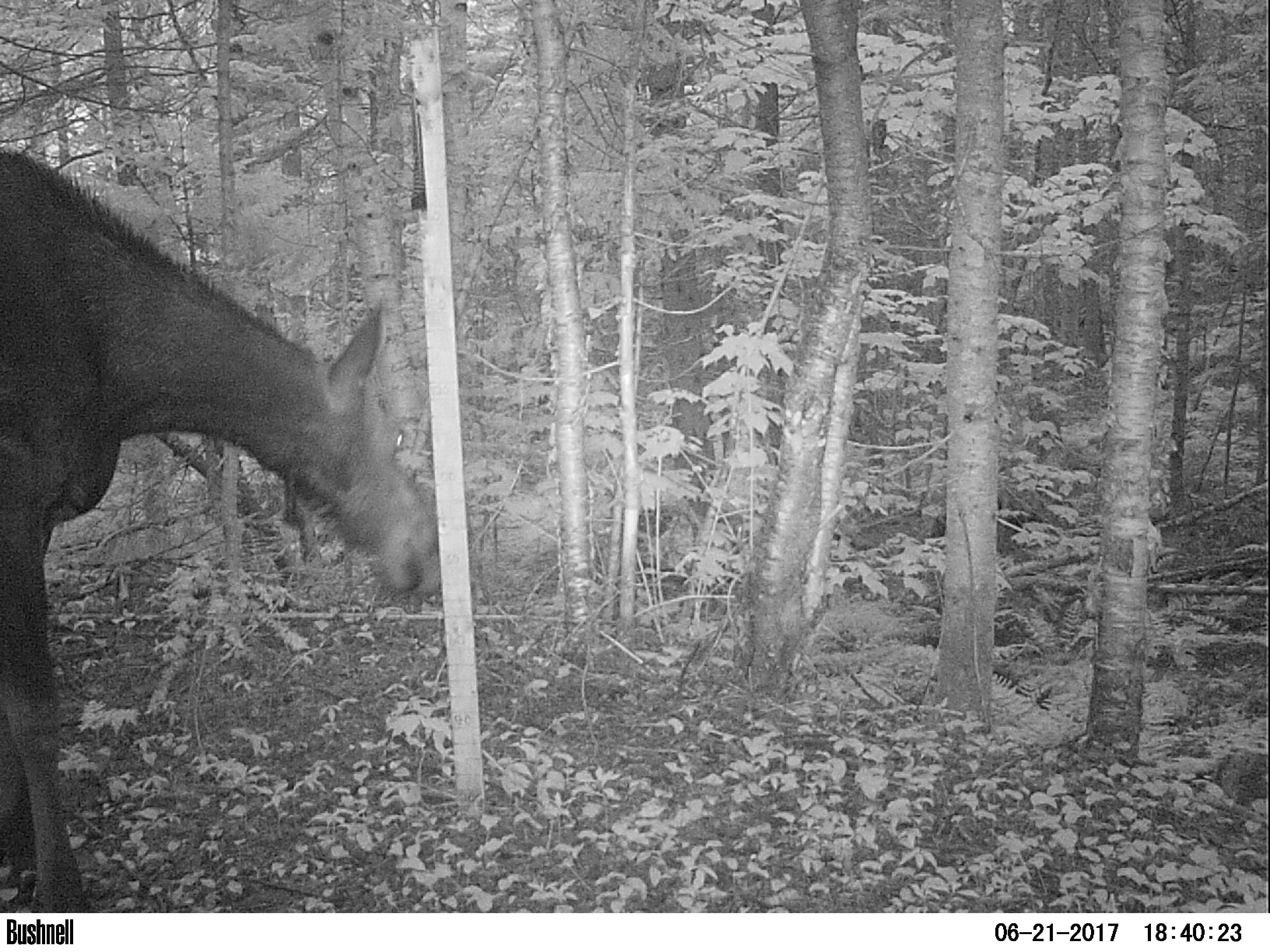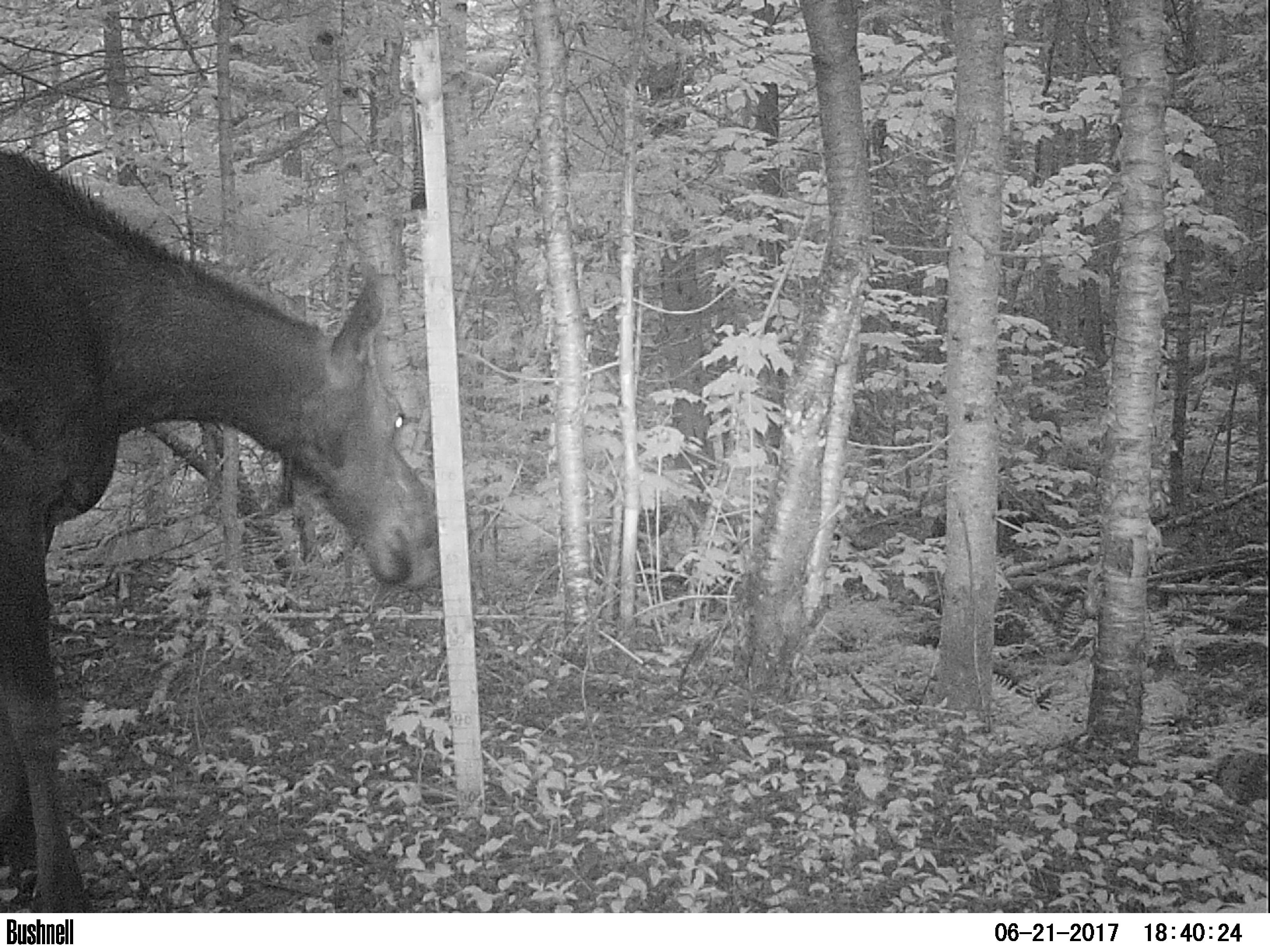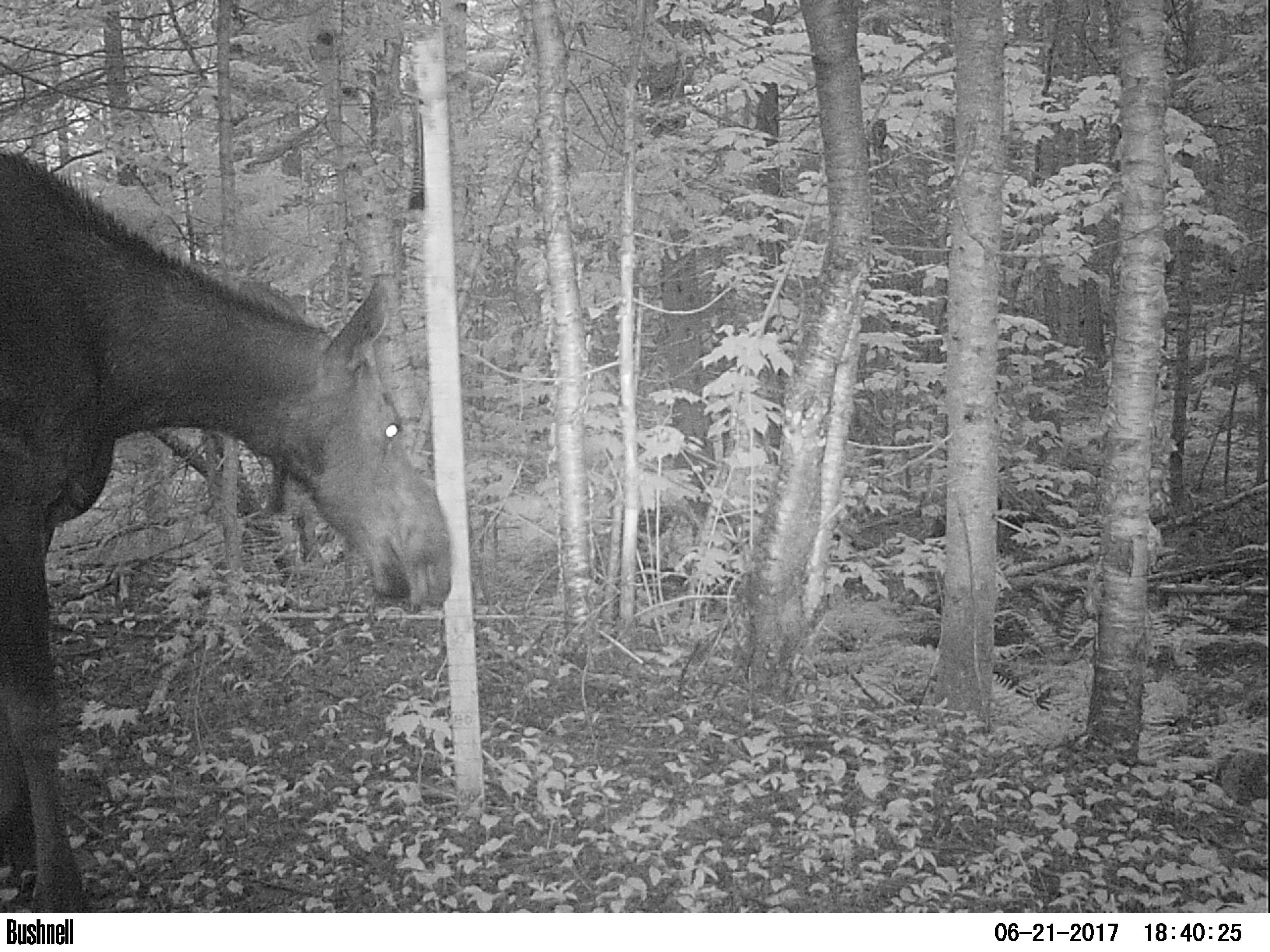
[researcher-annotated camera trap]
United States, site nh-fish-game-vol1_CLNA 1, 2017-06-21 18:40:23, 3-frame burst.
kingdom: Animalia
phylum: Chordata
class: Mammalia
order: Artiodactyla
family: Cervidae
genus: Alces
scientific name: Alces alces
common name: moose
Moose (Alces alces).